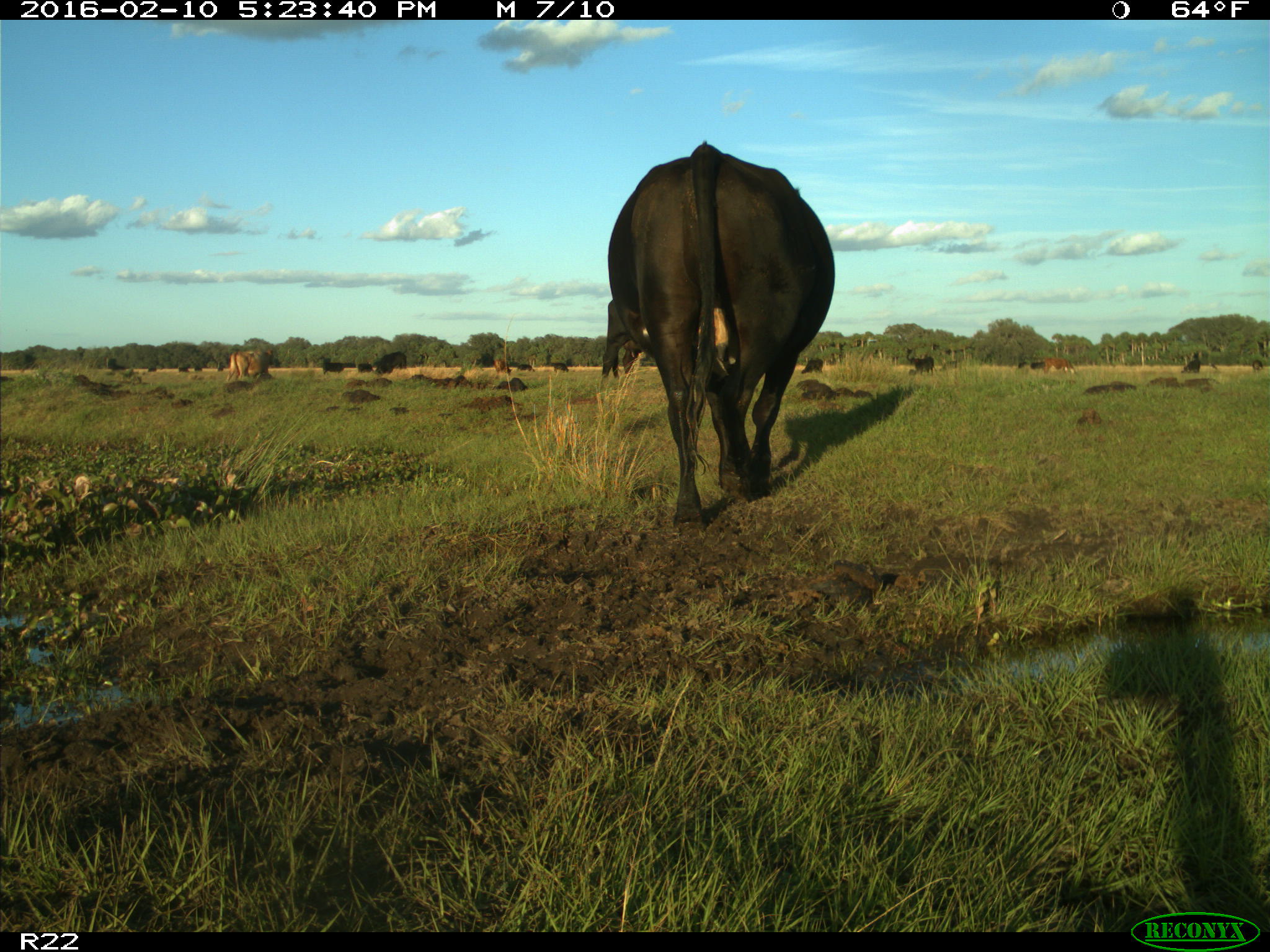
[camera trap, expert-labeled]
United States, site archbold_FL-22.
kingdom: Animalia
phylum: Chordata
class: Mammalia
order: Artiodactyla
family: Bovidae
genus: Bos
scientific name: Bos taurus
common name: domestic cow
Bos taurus (domestic cow).